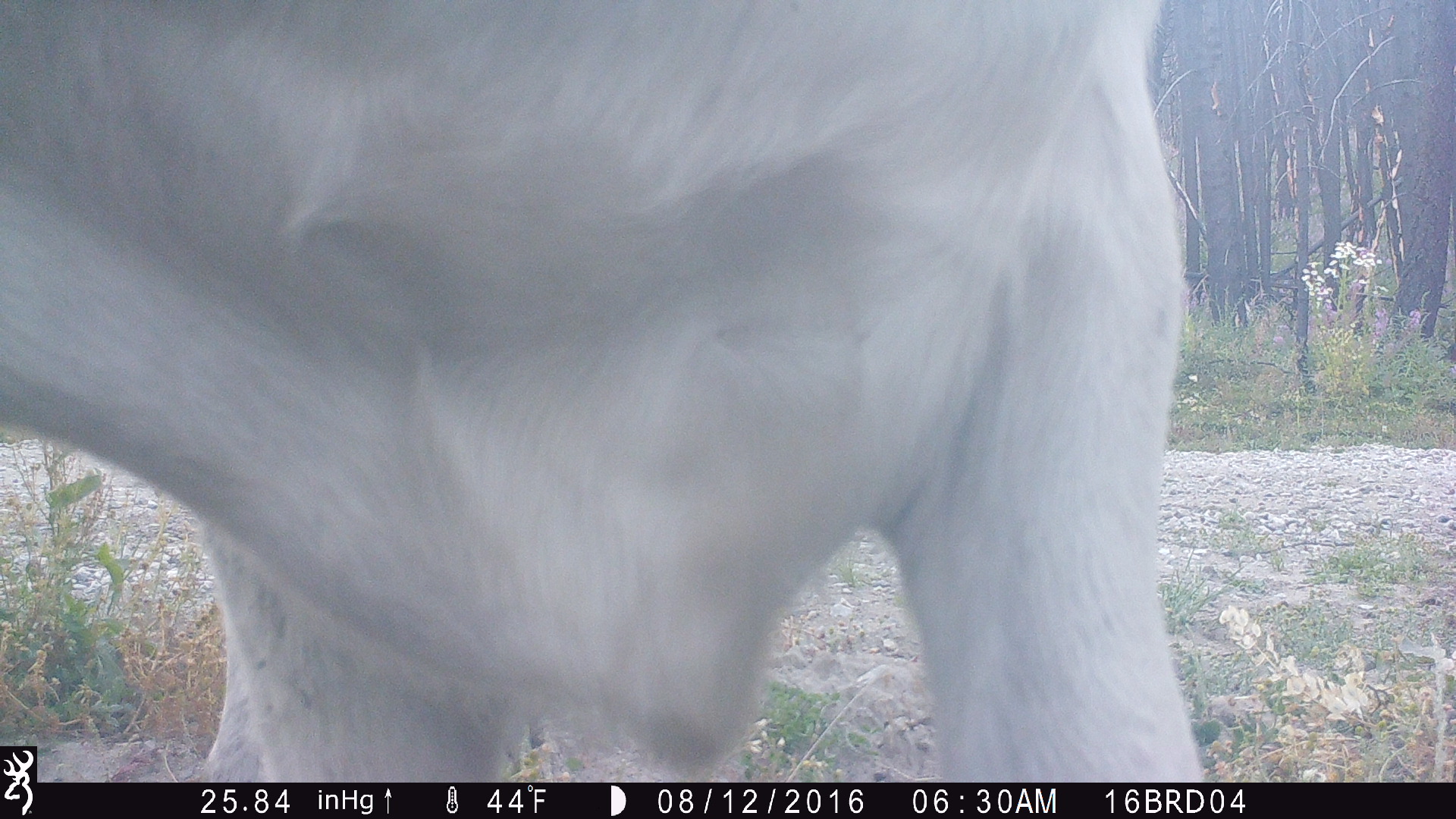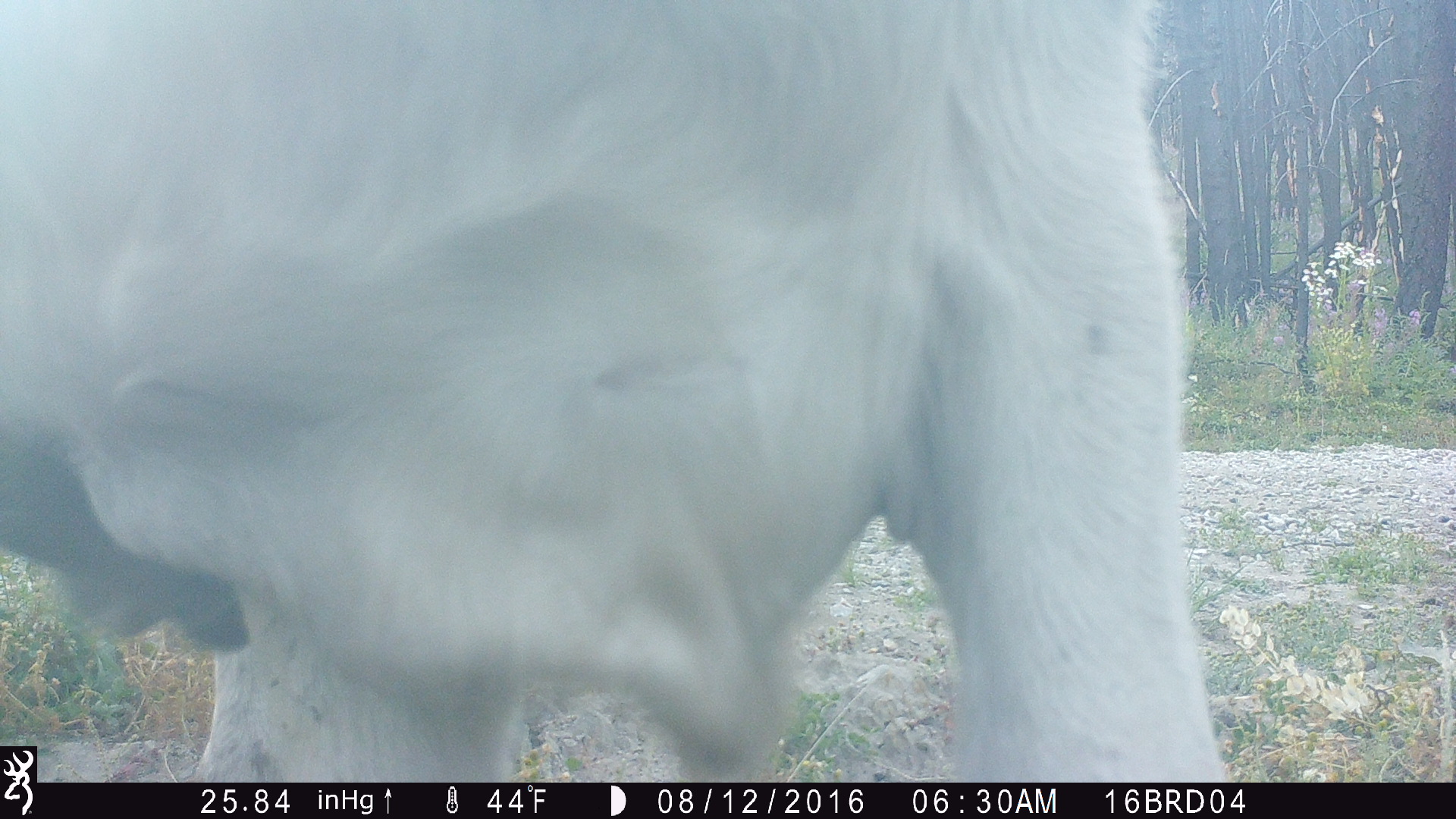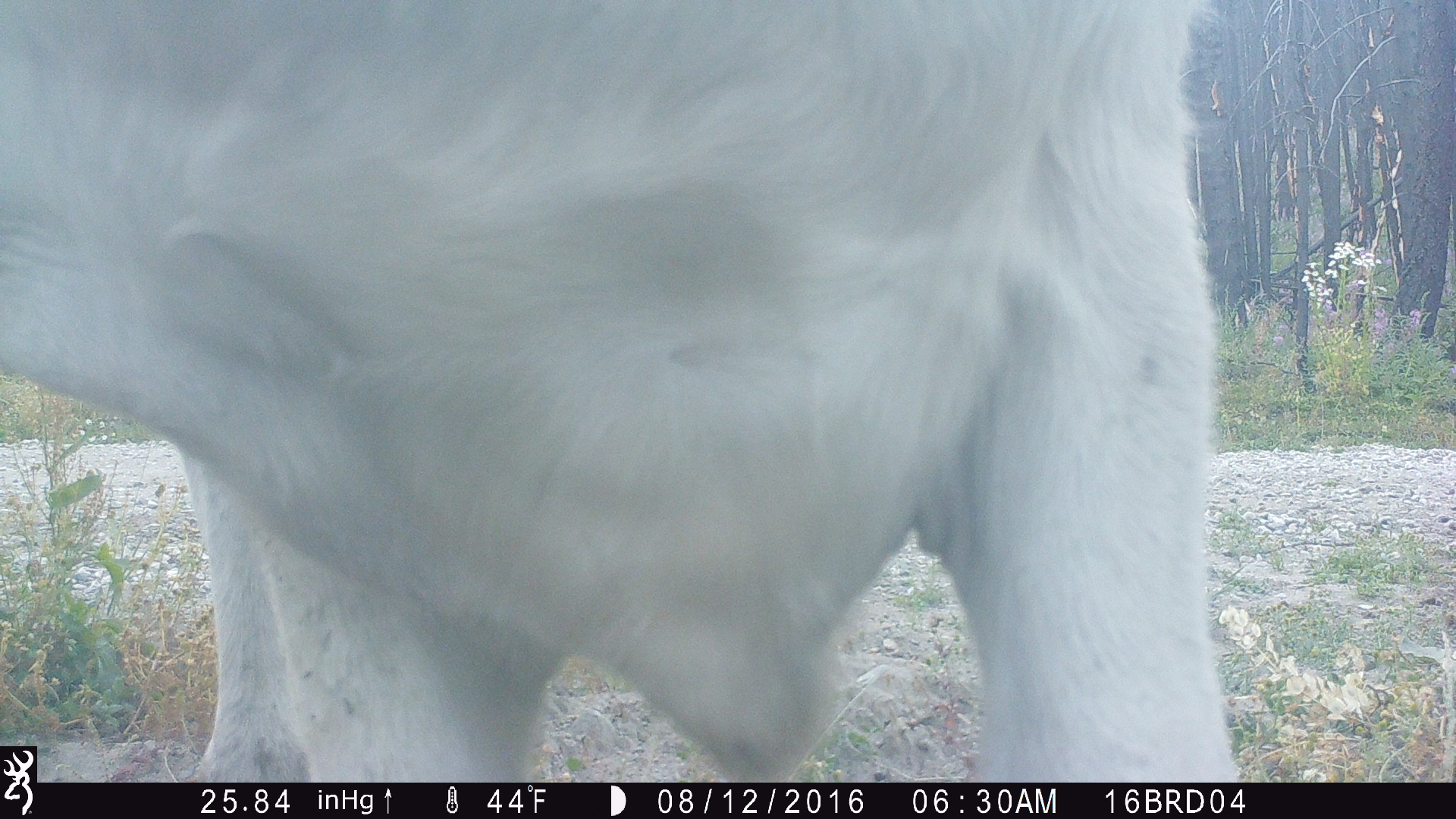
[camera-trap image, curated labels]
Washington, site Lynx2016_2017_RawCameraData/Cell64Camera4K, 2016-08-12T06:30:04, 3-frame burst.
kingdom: Animalia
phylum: Chordata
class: Mammalia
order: Artiodactyla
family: Bovidae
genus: Bos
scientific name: Bos taurus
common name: domestic cattle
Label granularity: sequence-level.